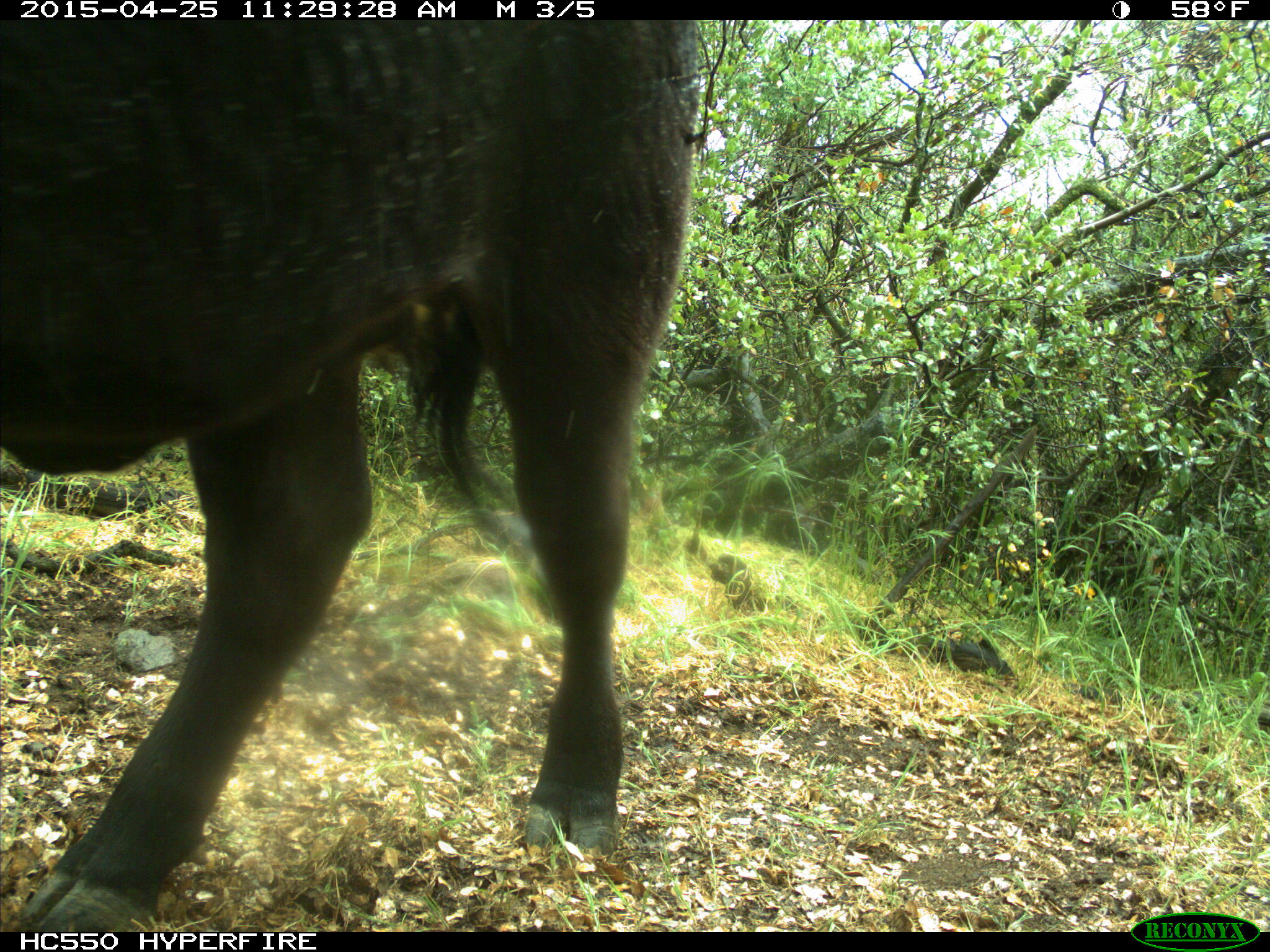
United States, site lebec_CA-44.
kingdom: Animalia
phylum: Chordata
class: Mammalia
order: Artiodactyla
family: Suidae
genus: Sus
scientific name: Sus scrofa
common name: wild boar